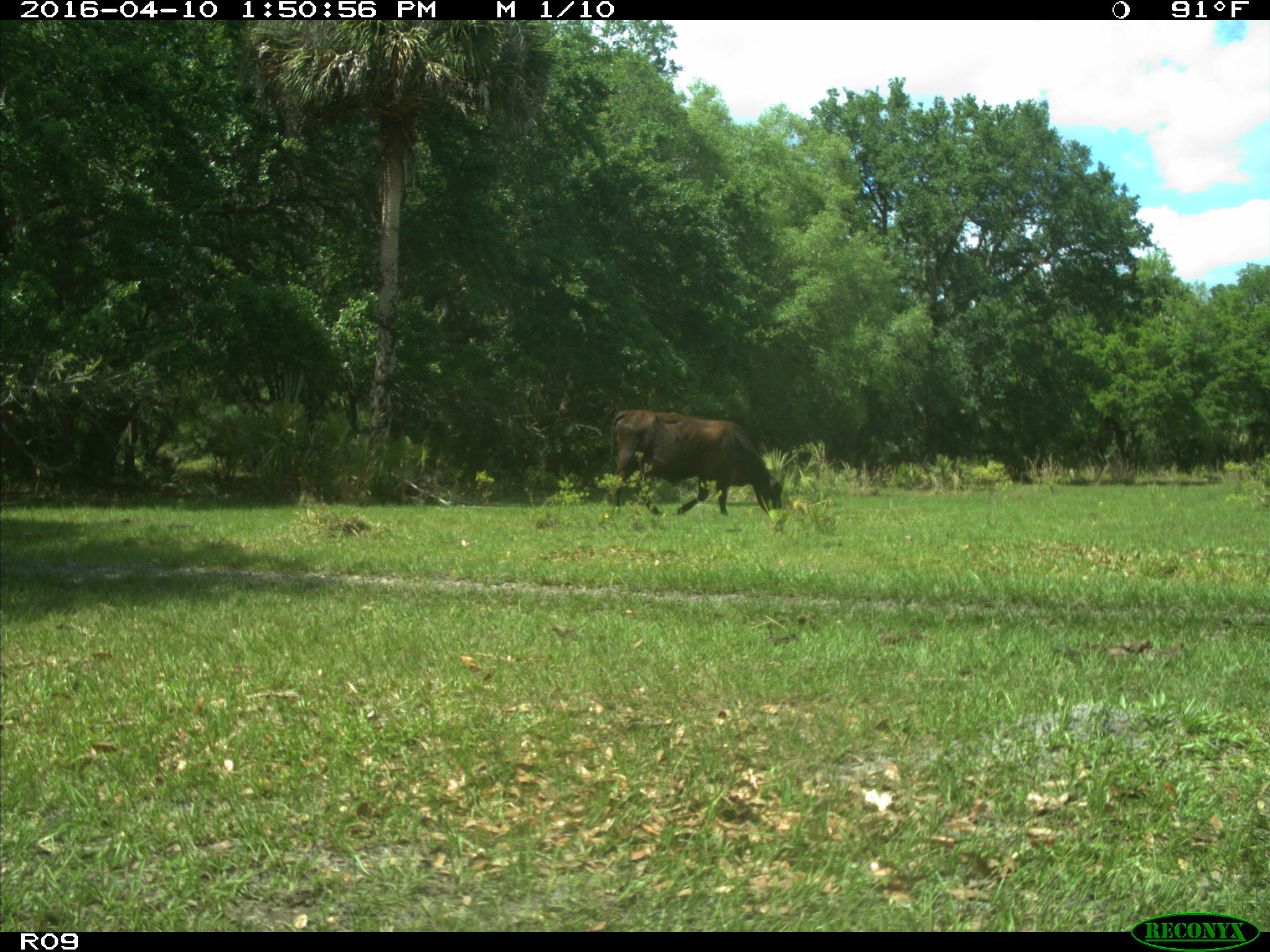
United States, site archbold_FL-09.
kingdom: Animalia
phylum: Chordata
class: Mammalia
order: Artiodactyla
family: Bovidae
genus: Bos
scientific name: Bos taurus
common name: domestic cow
Bos taurus (domestic cow).